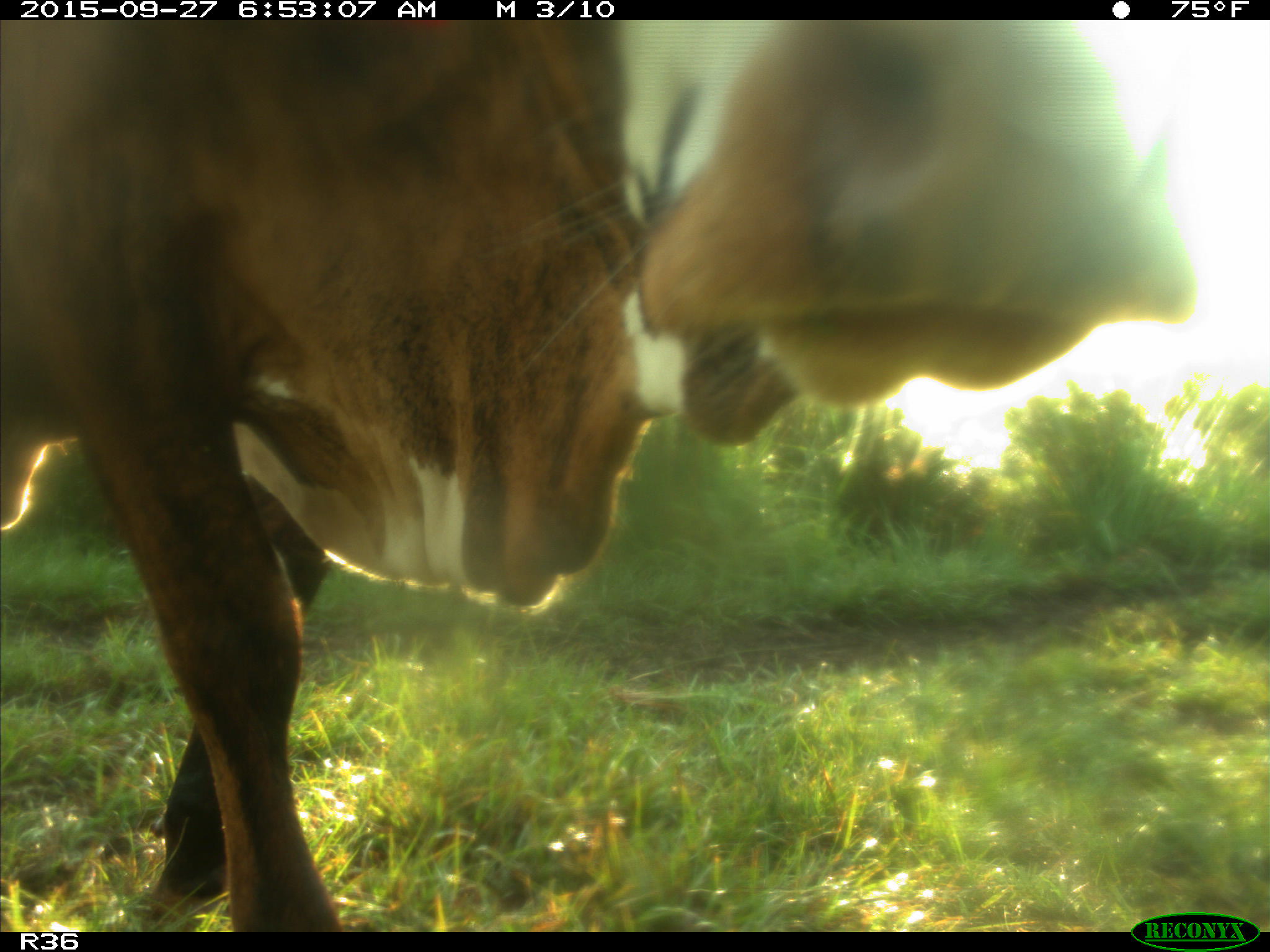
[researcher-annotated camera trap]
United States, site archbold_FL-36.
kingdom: Animalia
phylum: Chordata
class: Mammalia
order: Artiodactyla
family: Bovidae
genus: Bos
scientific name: Bos taurus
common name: domestic cow